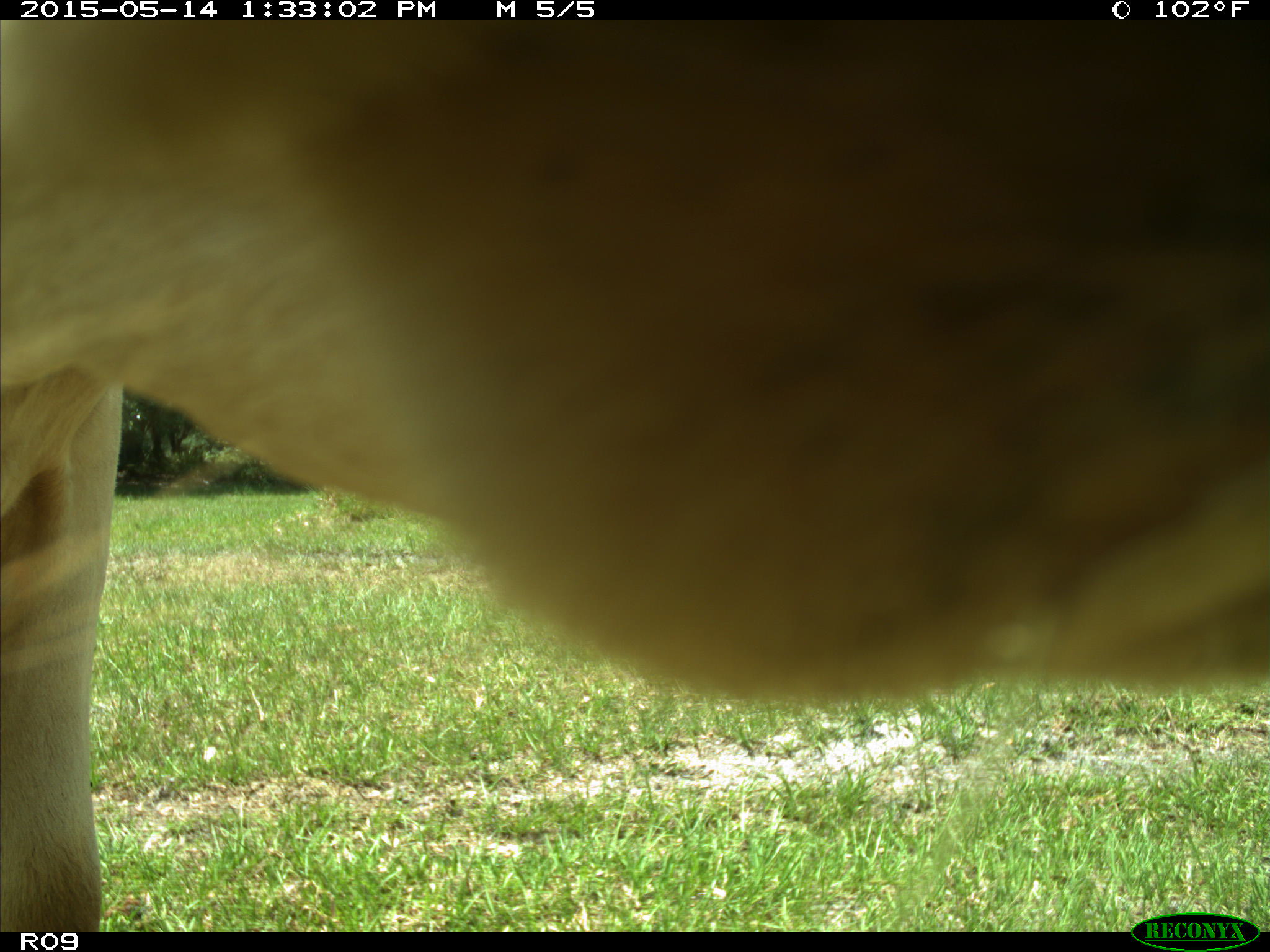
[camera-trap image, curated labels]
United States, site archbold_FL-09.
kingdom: Animalia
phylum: Chordata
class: Mammalia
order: Artiodactyla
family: Bovidae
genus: Bos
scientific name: Bos taurus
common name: domestic cow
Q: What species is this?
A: Bos taurus (domestic cow).